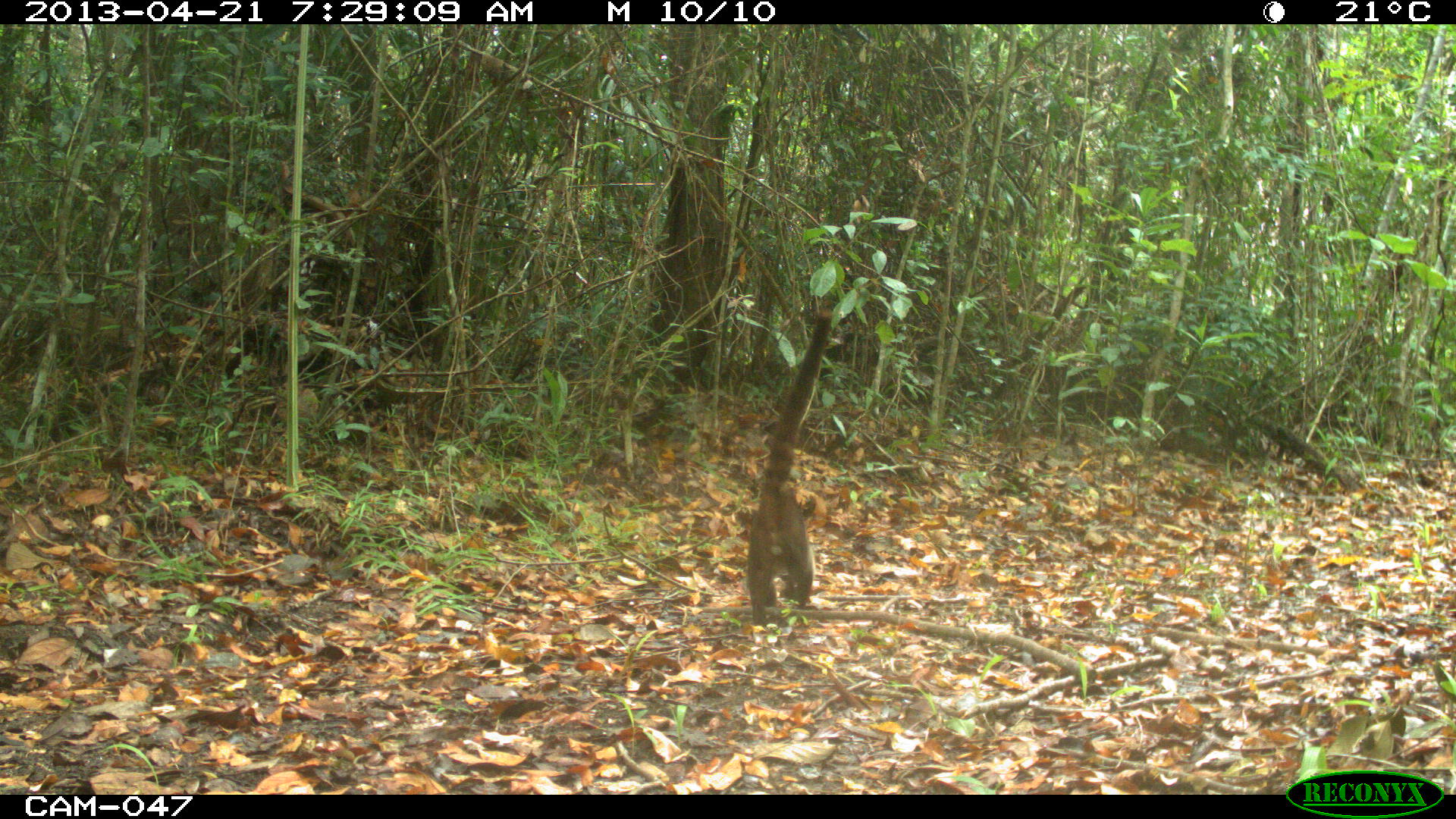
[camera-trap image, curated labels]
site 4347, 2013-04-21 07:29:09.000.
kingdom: Animalia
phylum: Chordata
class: Mammalia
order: Carnivora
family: Procyonidae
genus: Nasua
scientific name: Nasua narica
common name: white-nosed coati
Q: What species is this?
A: Nasua narica (white-nosed coati).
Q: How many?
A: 1.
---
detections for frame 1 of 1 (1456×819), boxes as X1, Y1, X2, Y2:
nasua narica: 743, 304, 833, 628